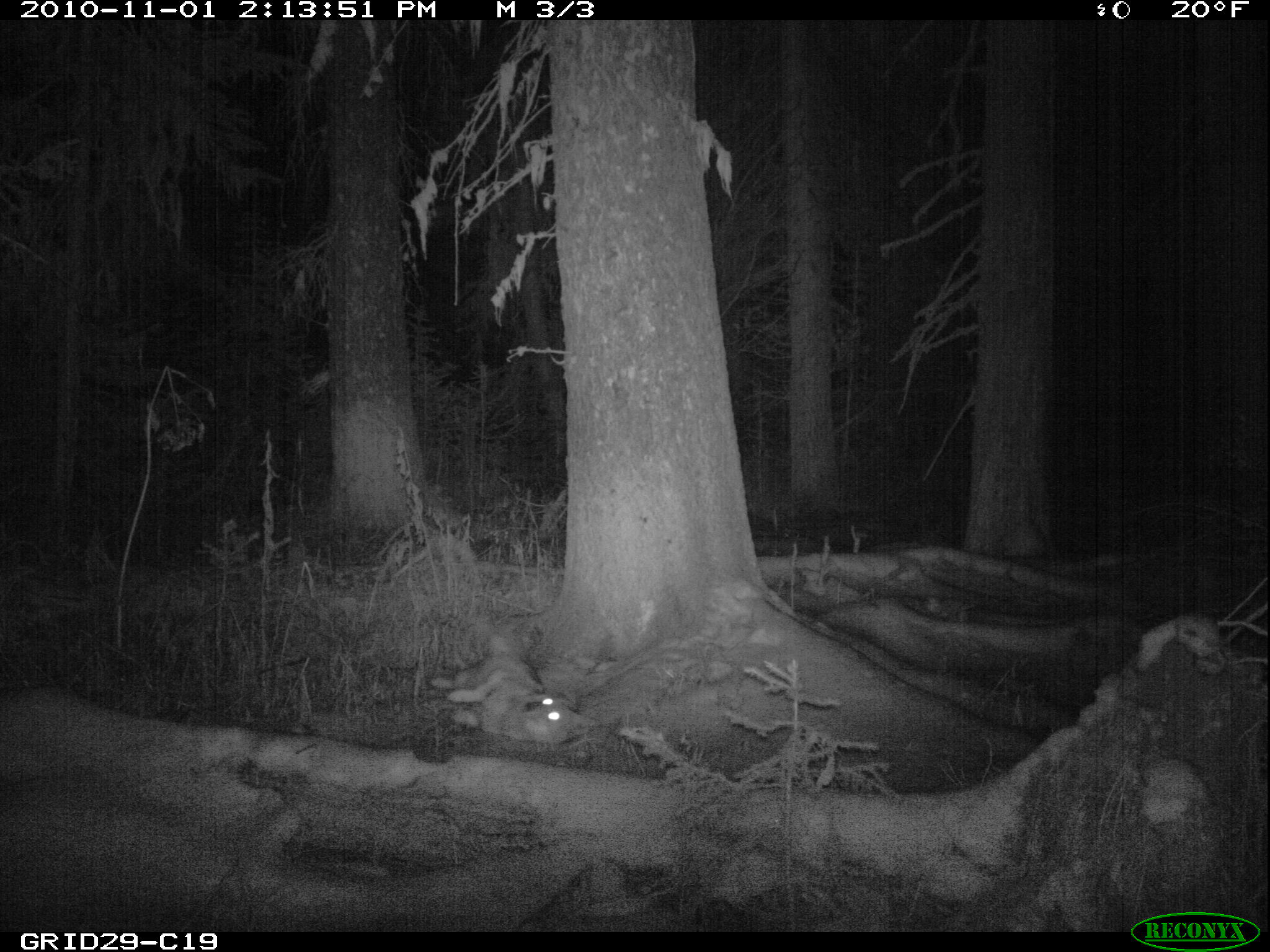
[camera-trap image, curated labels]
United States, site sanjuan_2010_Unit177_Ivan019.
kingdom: Animalia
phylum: Chordata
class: Mammalia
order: Carnivora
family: Canidae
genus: Canis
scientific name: Canis latrans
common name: coyote